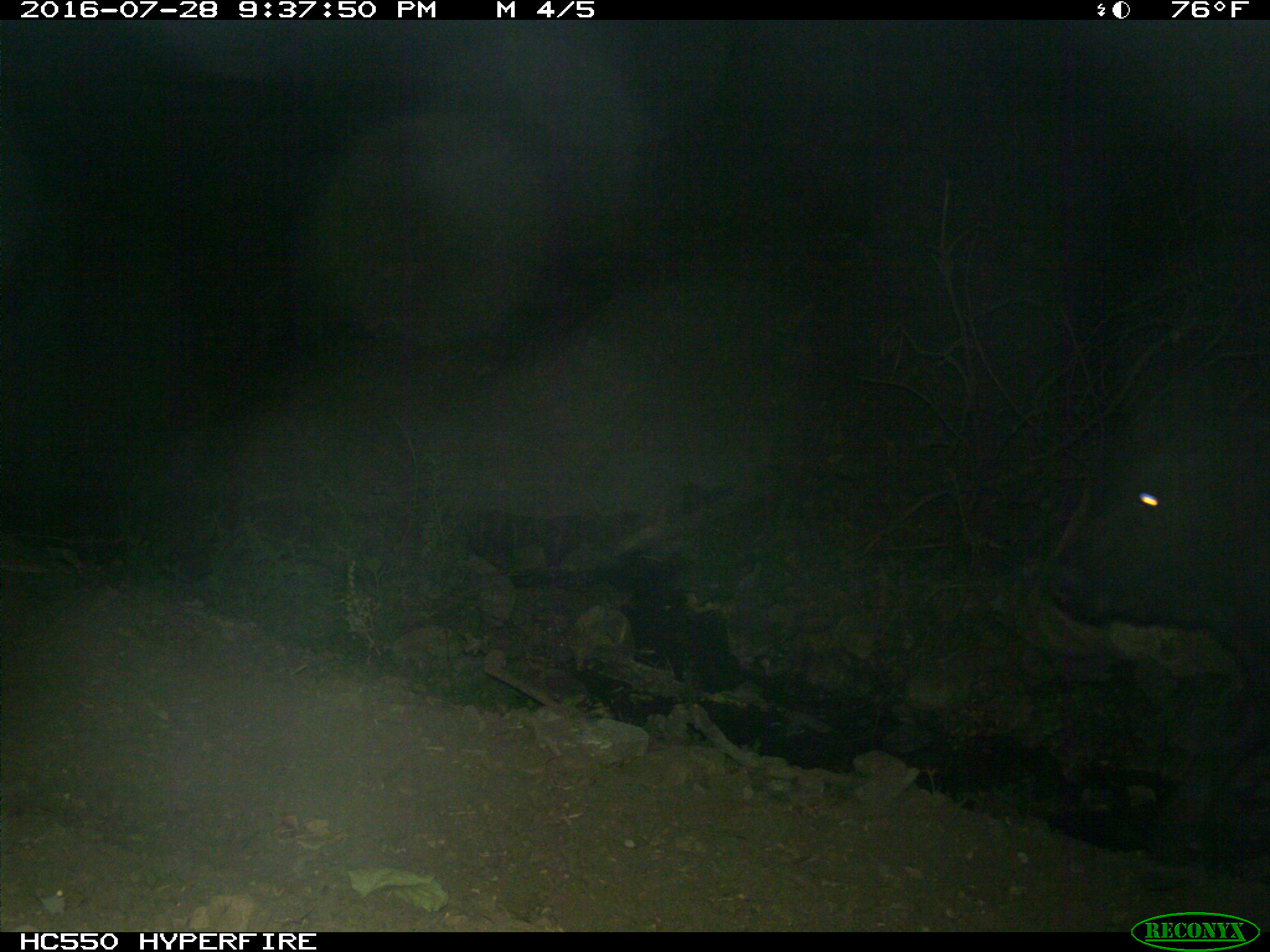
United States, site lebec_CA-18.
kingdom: Animalia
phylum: Chordata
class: Mammalia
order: Artiodactyla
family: Bovidae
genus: Bos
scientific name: Bos taurus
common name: domestic cow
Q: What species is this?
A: Bos taurus (domestic cow).